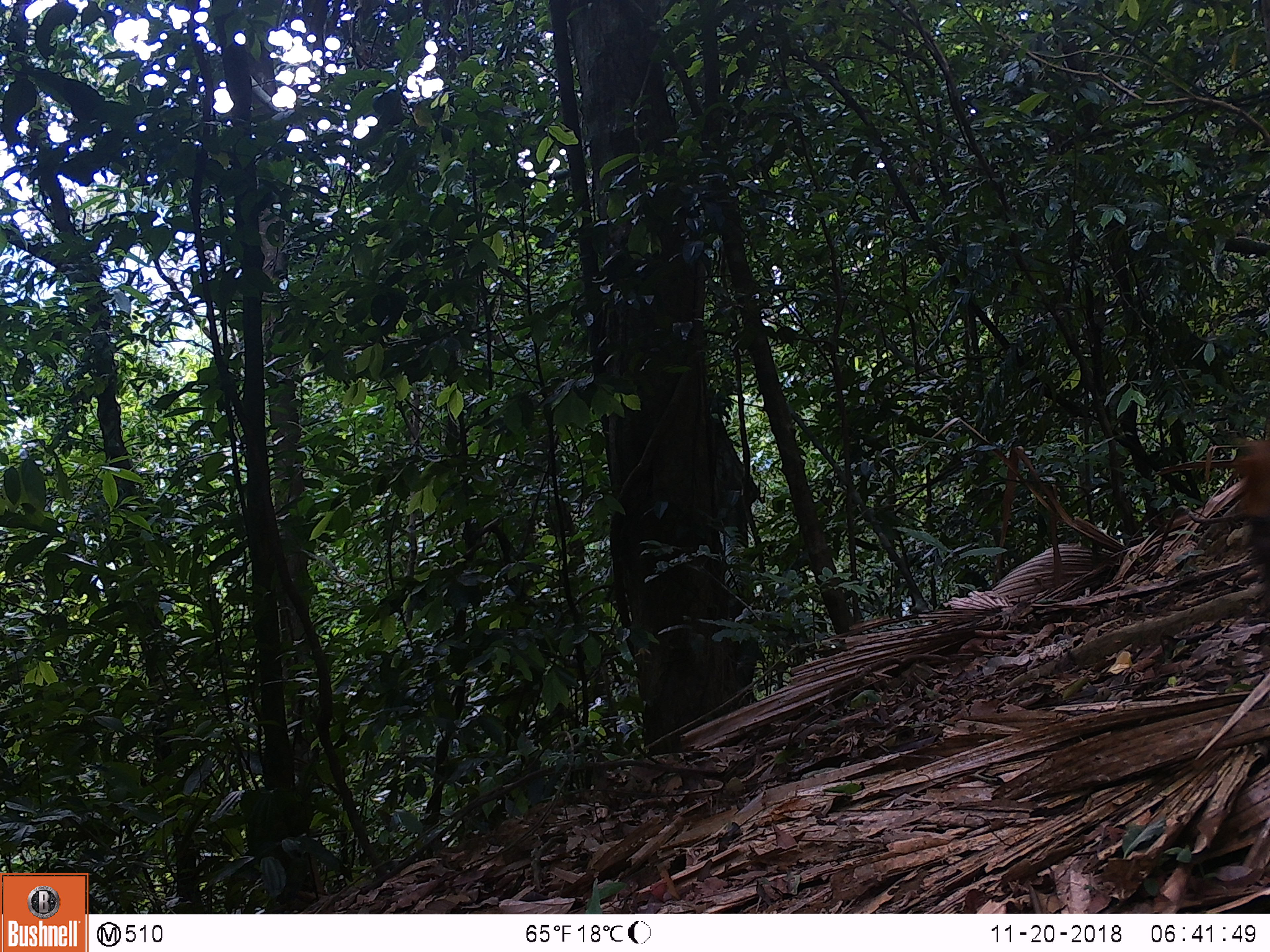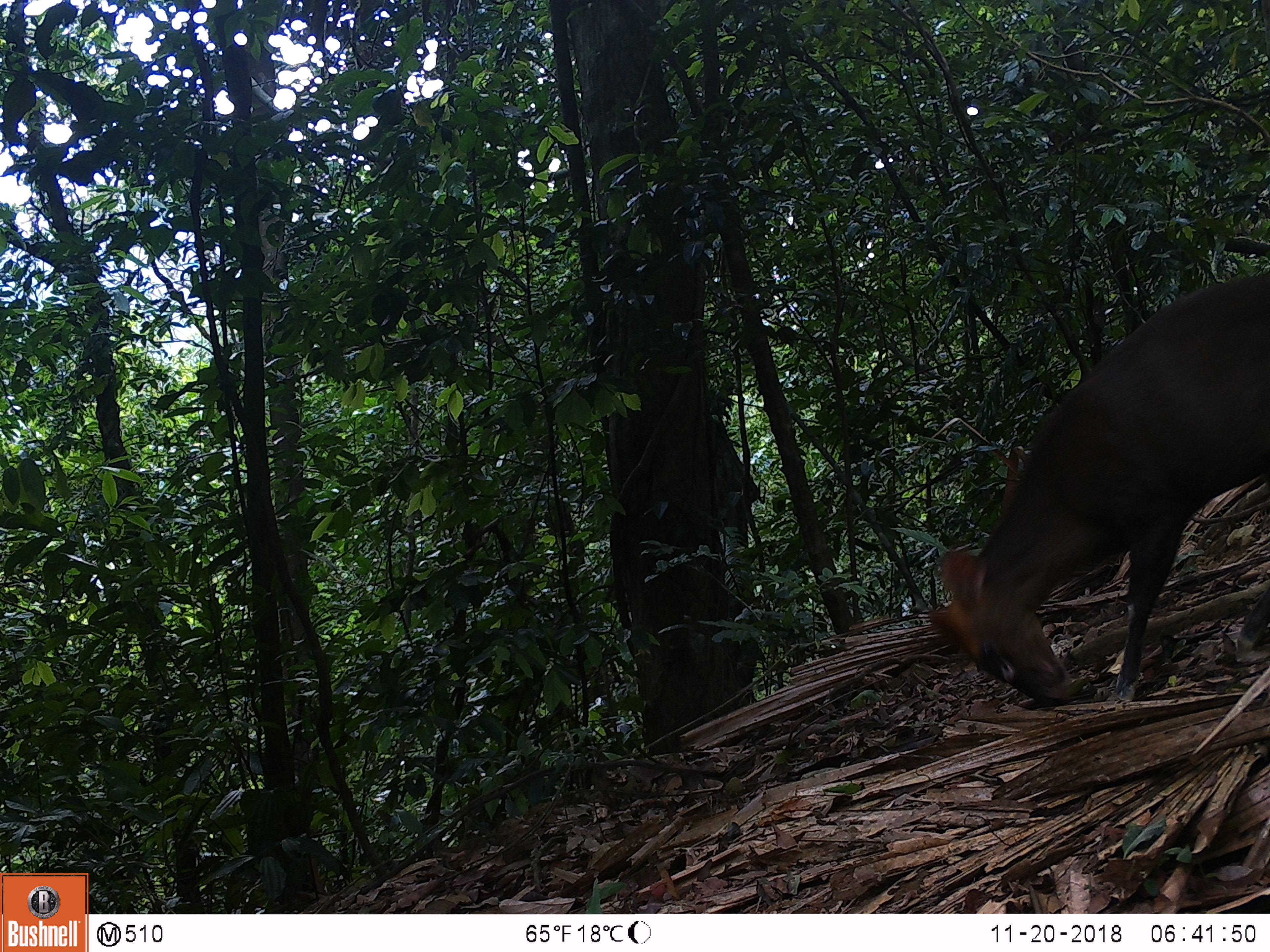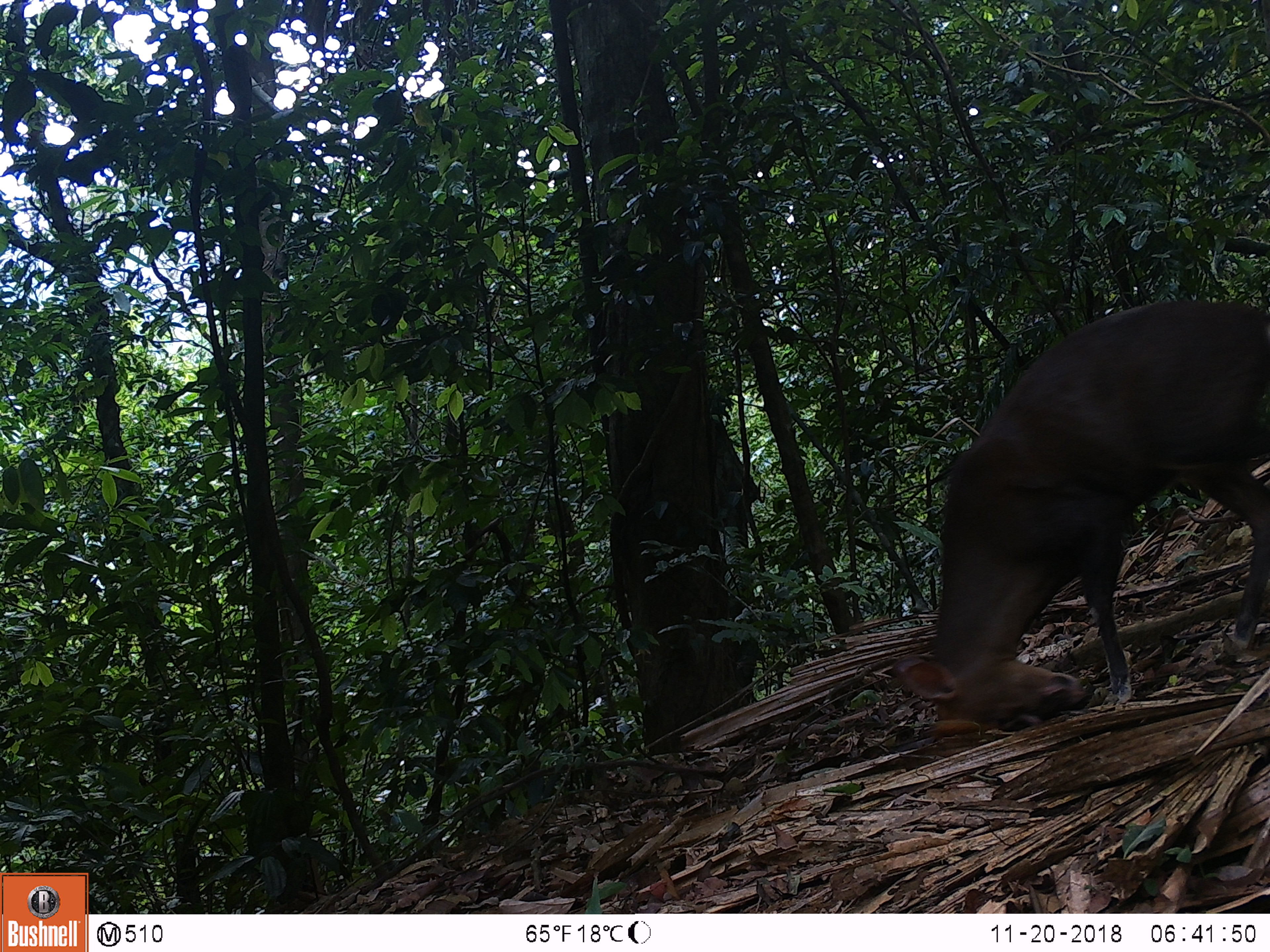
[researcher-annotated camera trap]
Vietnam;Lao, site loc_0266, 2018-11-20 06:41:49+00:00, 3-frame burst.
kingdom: Animalia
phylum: Chordata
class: Mammalia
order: Artiodactyla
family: Cervidae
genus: Muntiacus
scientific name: Muntiacus rooseveltorum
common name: roosevelt's muntjac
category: roosevelts muntjac group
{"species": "roosevelts muntjac group (roosevelt's muntjac) (Muntiacus rooseveltorum)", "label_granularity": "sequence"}